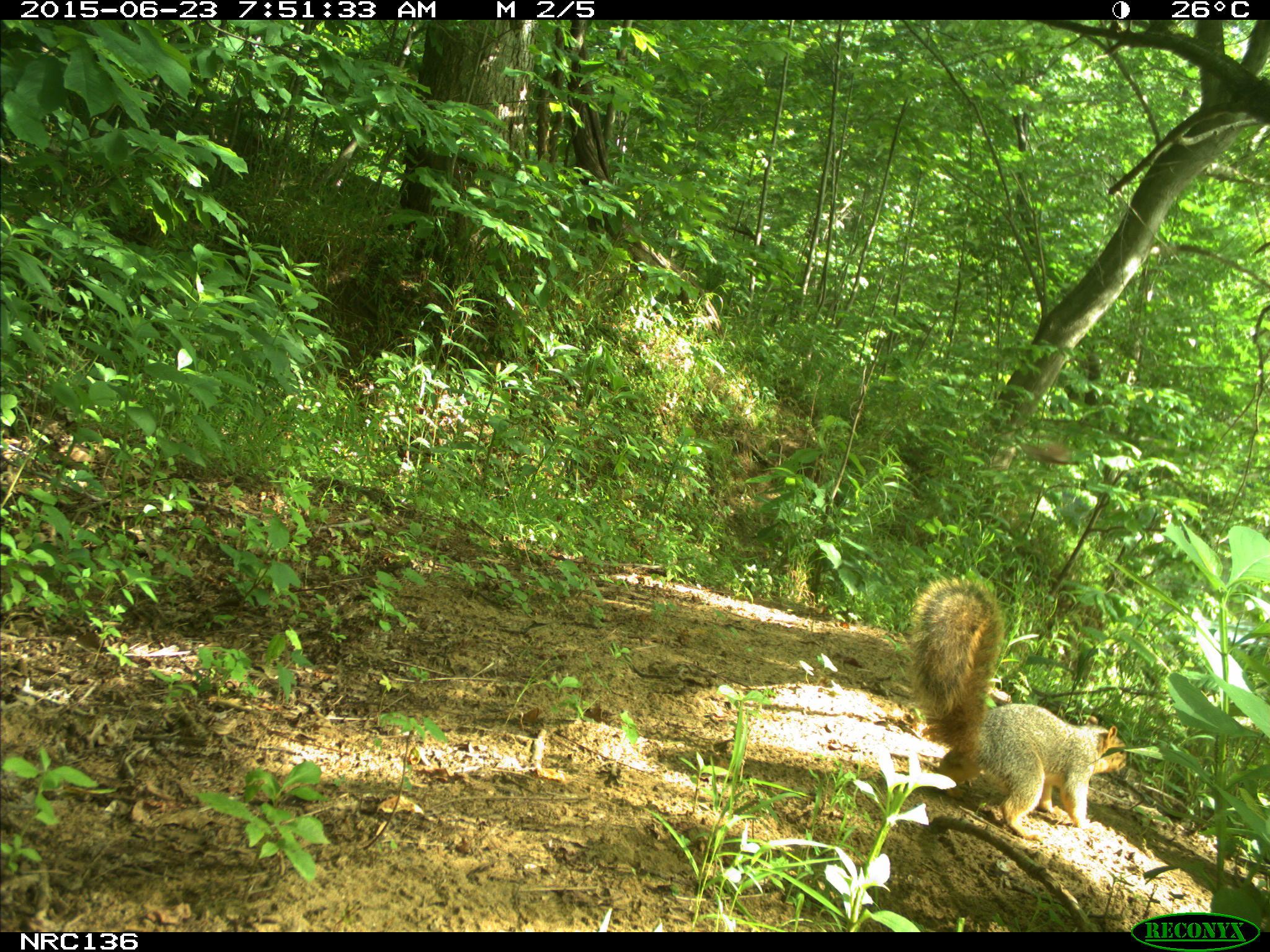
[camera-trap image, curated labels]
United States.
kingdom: Animalia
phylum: Chordata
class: Mammalia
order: Rodentia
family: Sciuridae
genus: Sciurus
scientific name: Sciurus niger cinereus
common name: eastern fox squirrel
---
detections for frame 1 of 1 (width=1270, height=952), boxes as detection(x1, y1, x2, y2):
Eastern Fox Squirrel: detection(900, 569, 1138, 842)